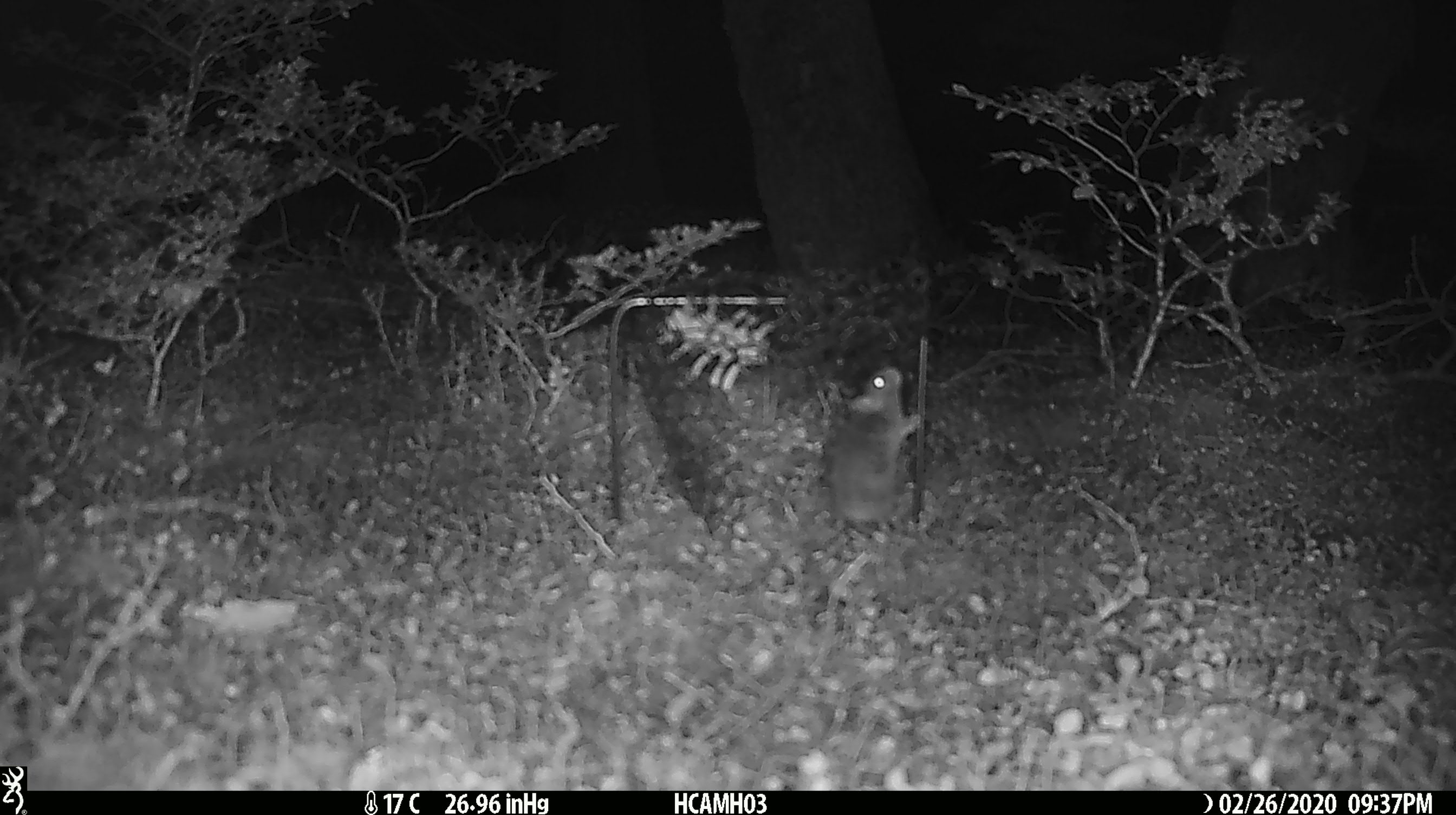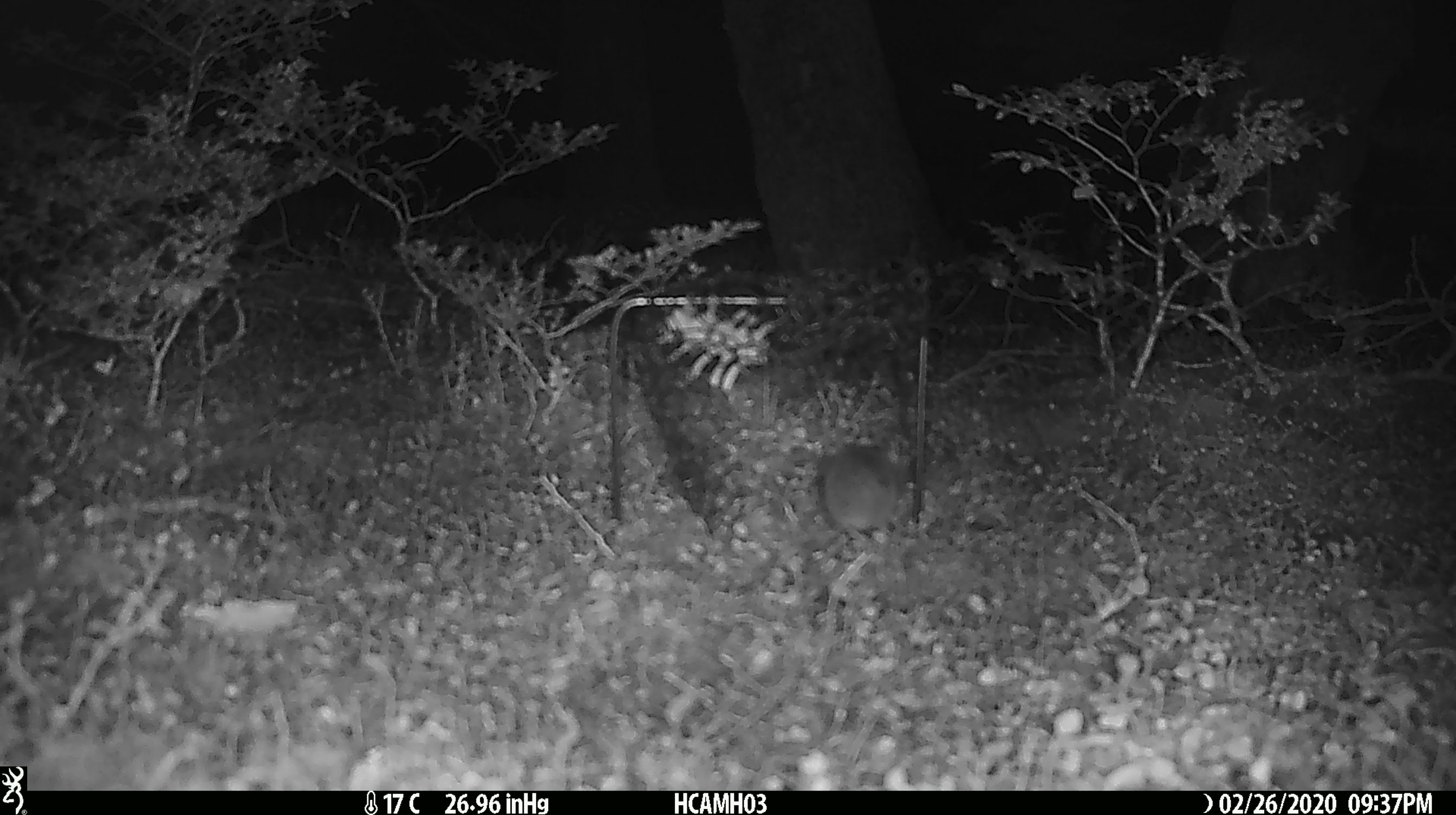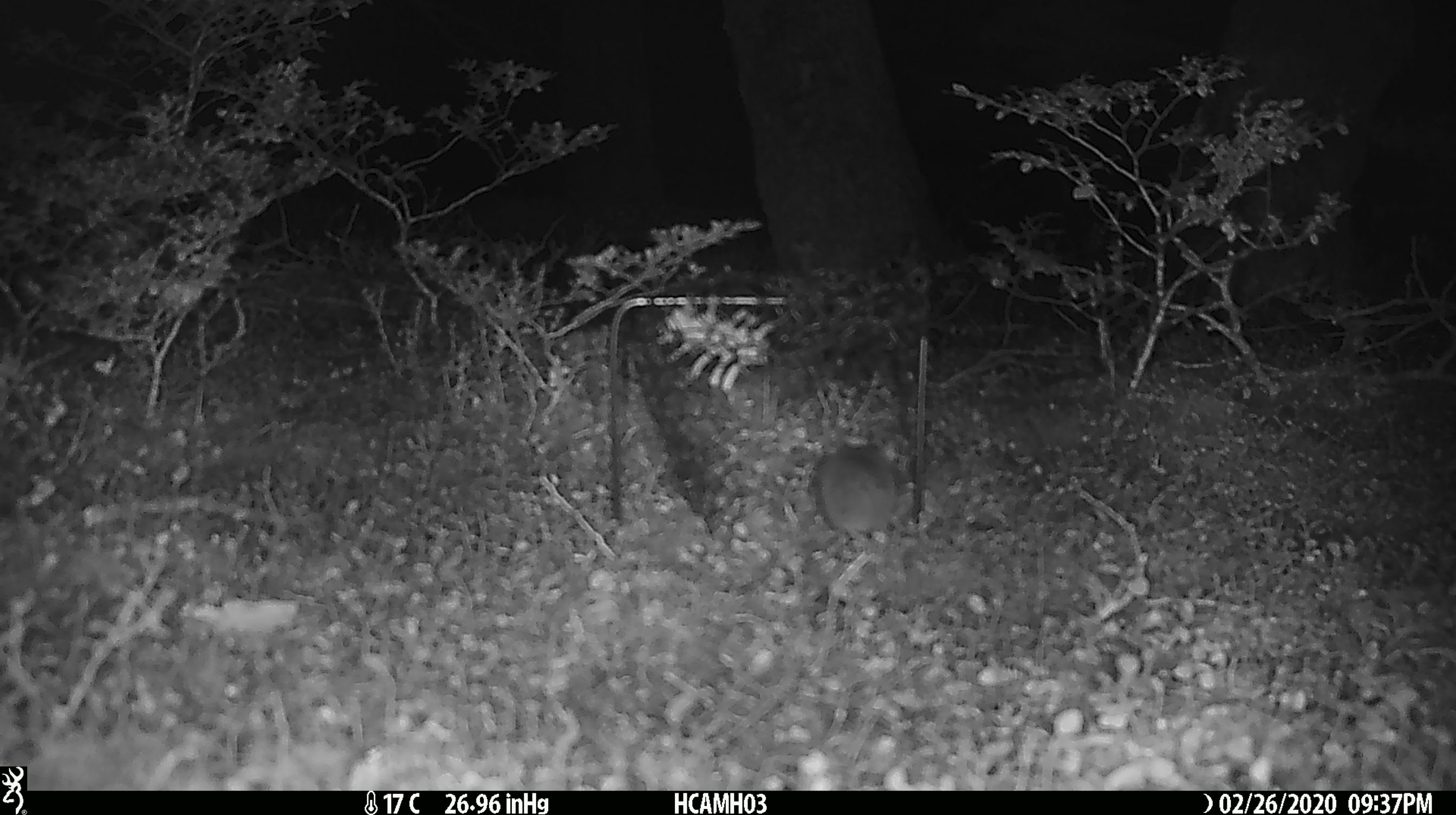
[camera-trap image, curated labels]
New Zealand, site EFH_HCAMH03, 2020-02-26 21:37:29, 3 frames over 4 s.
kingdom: Animalia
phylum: Chordata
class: Mammalia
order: Rodentia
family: Muridae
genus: Mus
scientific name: Mus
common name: mouse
Mouse (Mus).